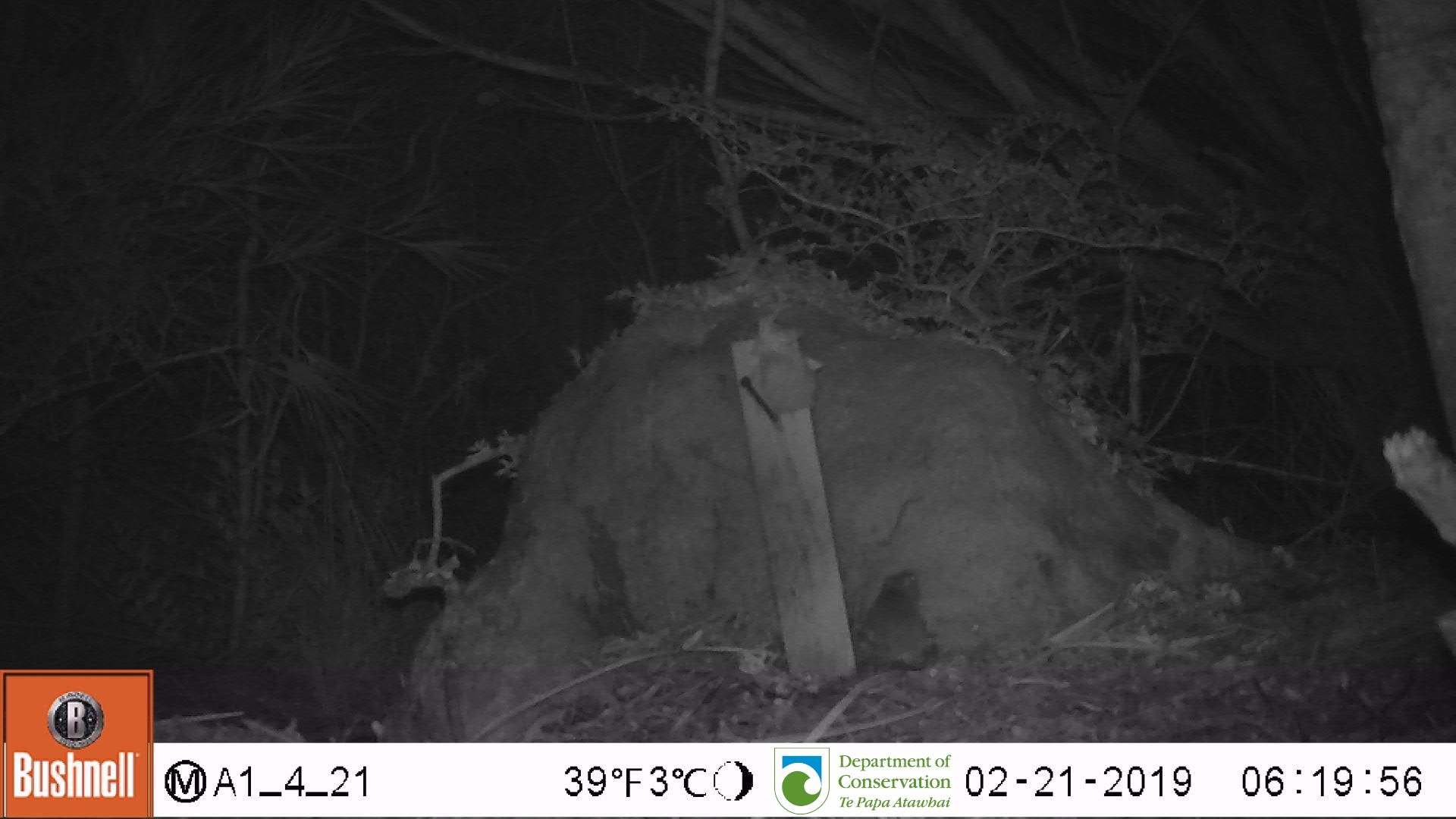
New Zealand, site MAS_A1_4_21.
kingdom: Animalia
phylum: Chordata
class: Mammalia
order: Rodentia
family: Muridae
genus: Mus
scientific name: Mus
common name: mouse